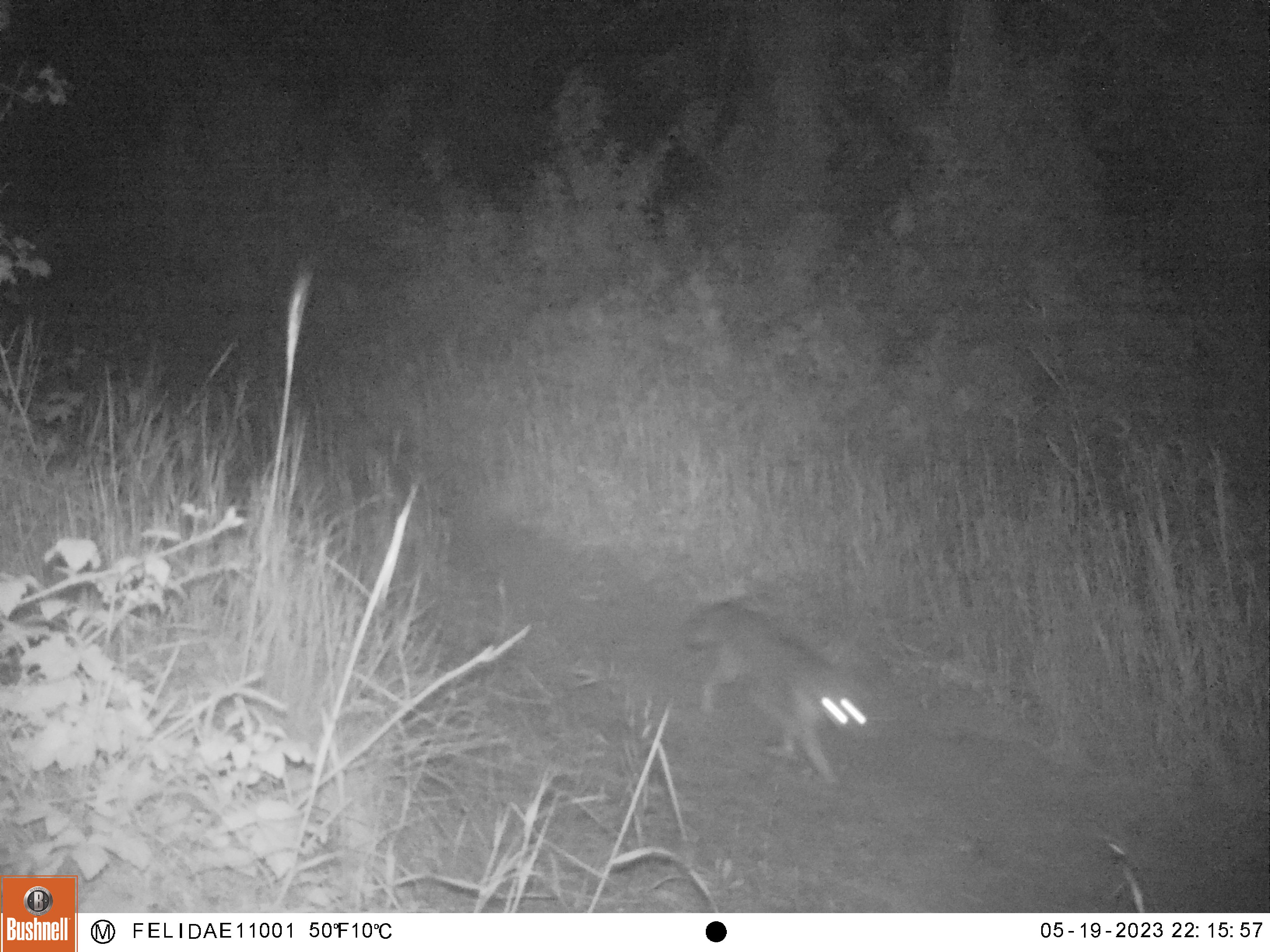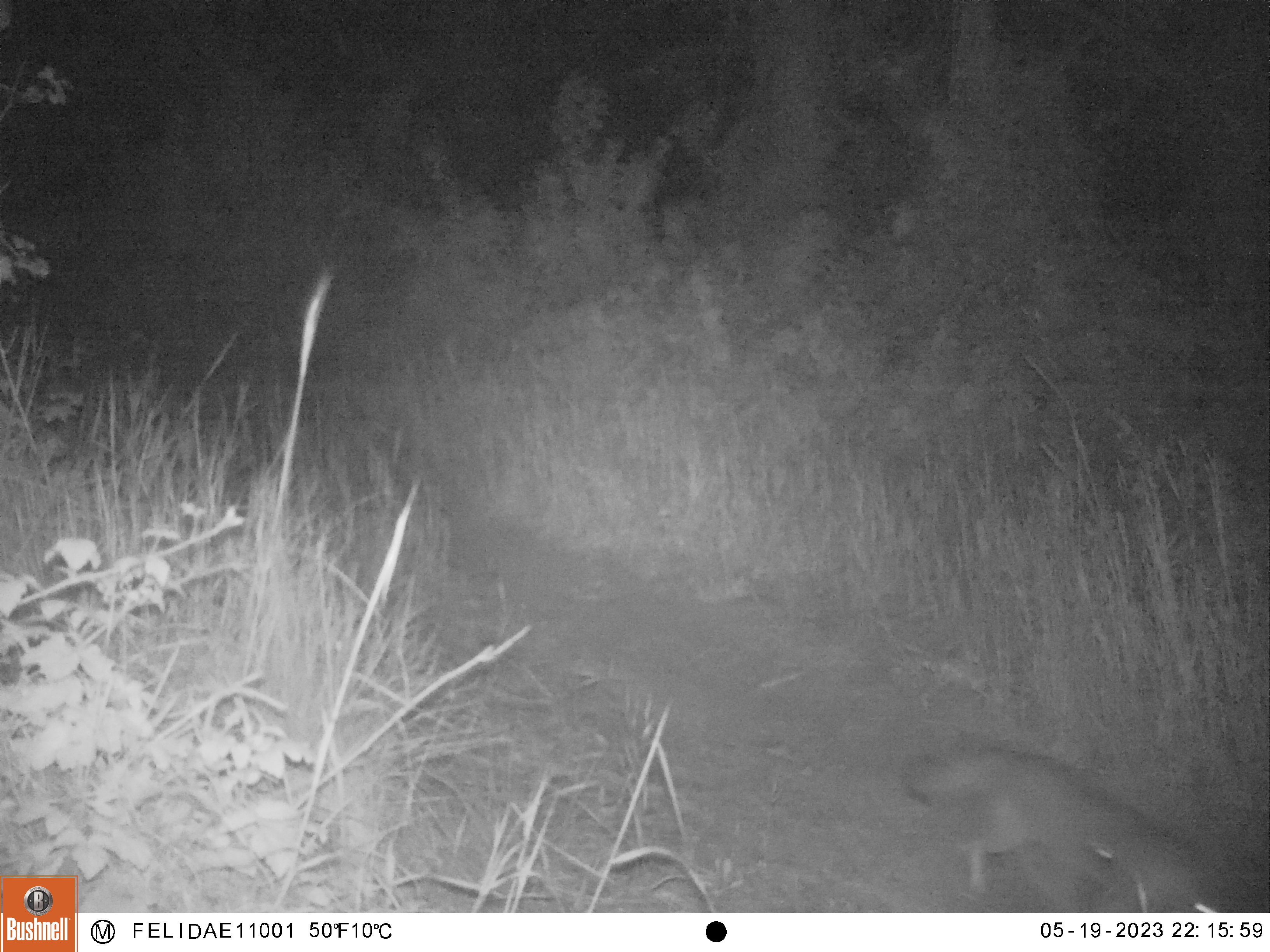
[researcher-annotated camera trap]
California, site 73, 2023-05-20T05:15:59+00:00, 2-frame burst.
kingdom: Animalia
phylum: Chordata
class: Mammalia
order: Carnivora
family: Canidae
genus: Urocyon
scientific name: Urocyon cinereoargenteus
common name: gray fox